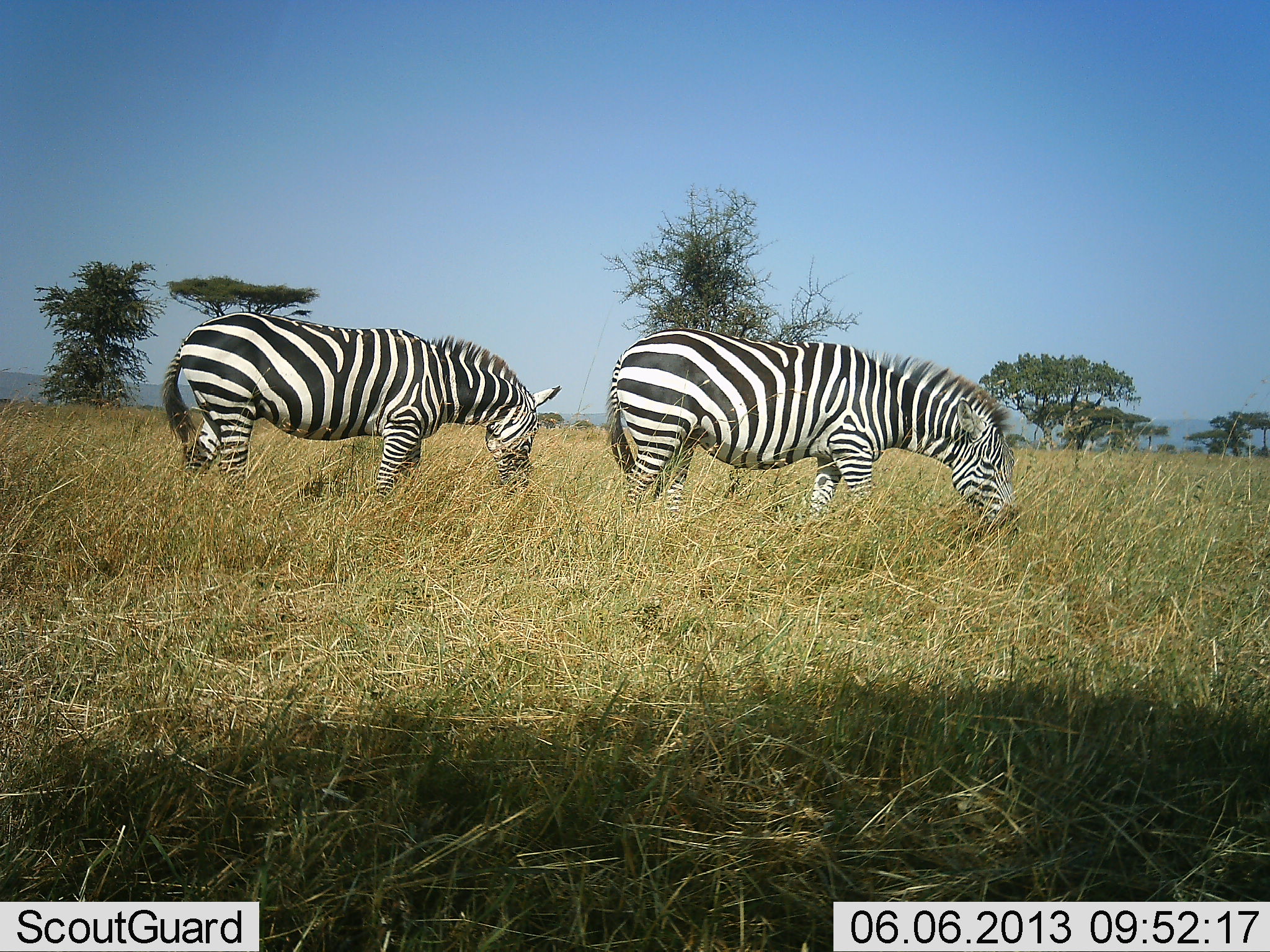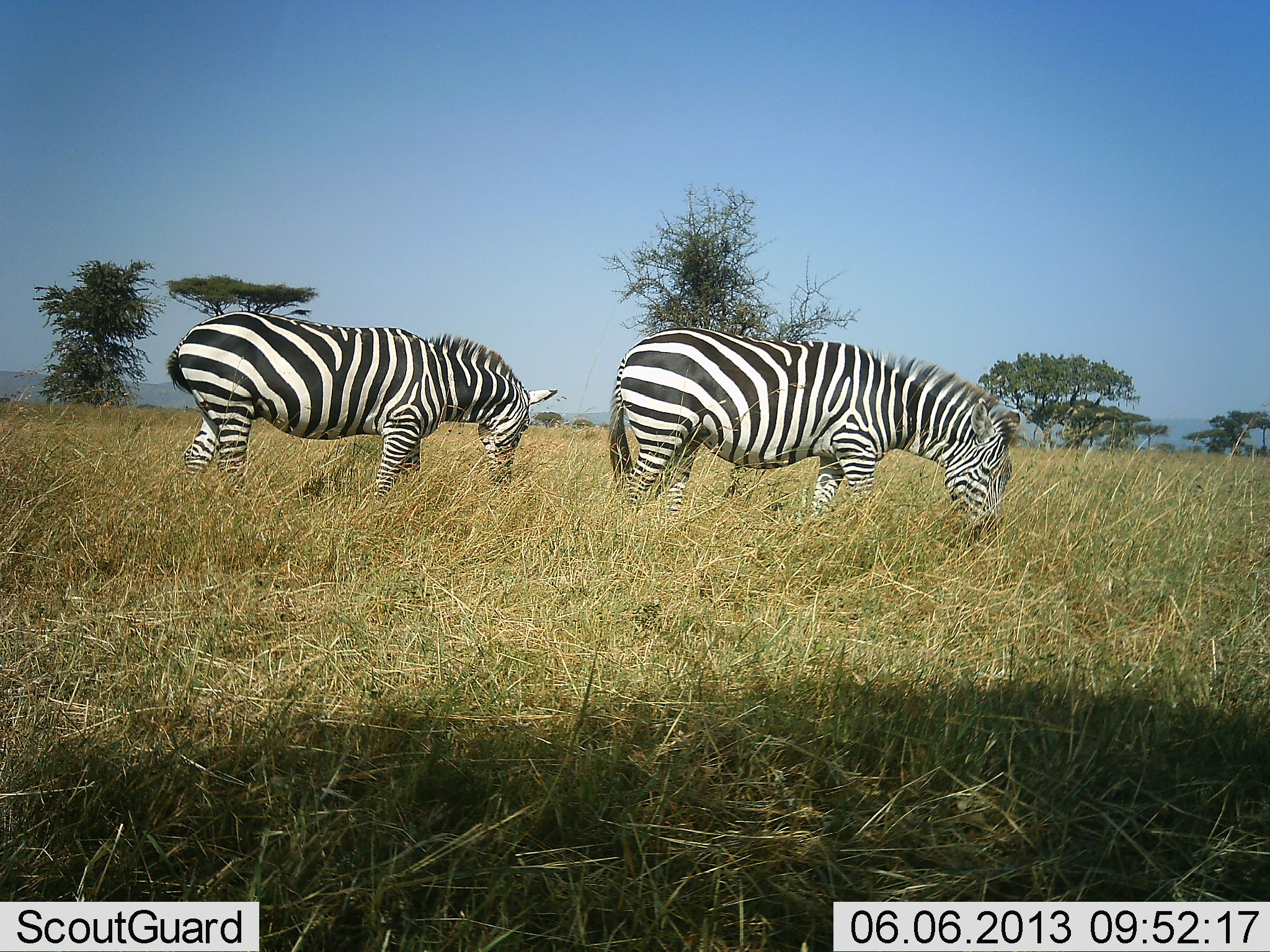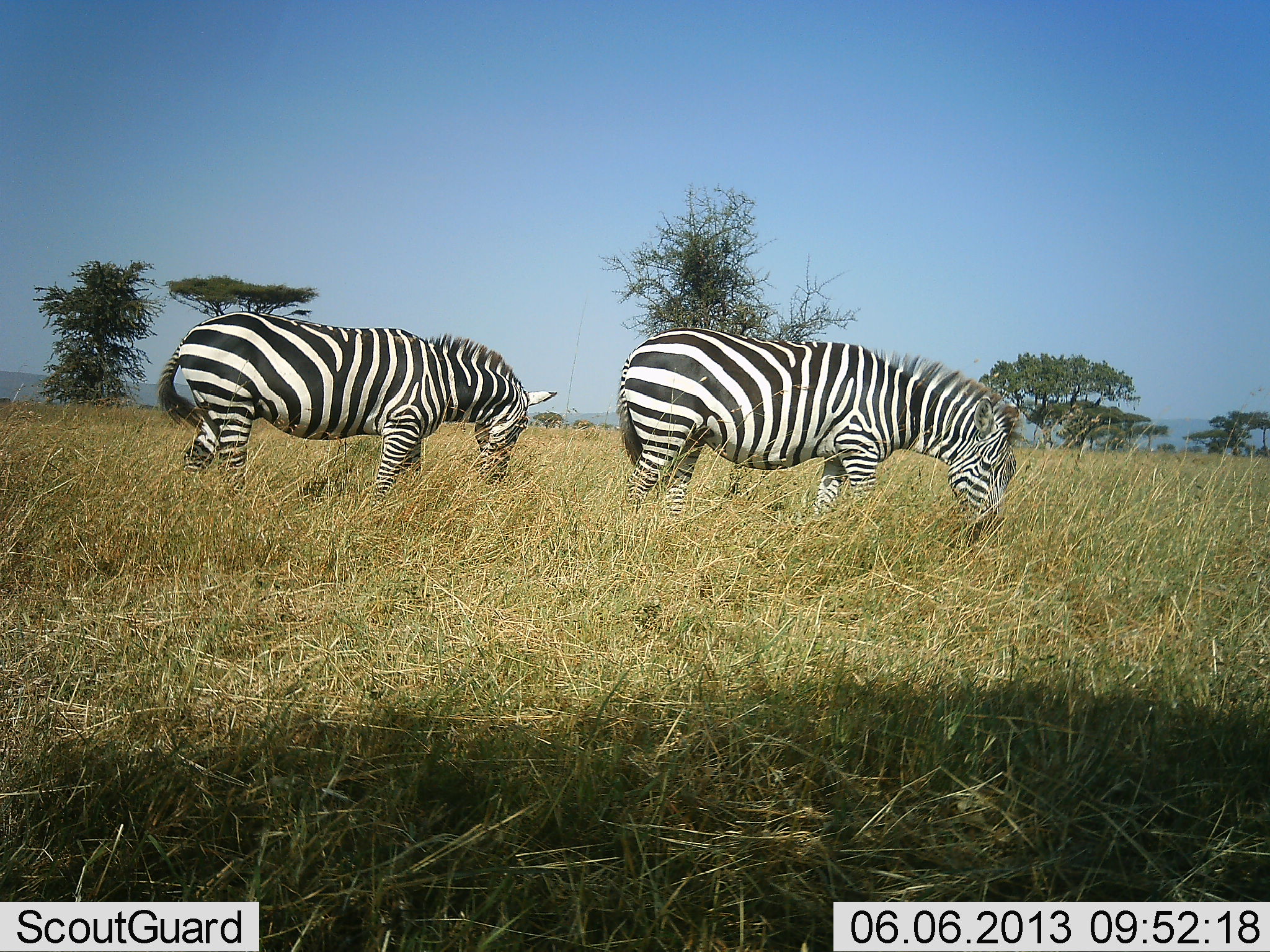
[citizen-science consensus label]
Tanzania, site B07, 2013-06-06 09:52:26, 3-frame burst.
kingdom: Animalia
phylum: Chordata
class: Mammalia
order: Perissodactyla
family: Equidae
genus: Equus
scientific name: Equus quagga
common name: plains zebra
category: zebra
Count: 2.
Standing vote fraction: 18%.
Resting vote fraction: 0%.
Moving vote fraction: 9%.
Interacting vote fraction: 0%.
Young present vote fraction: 0%.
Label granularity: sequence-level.